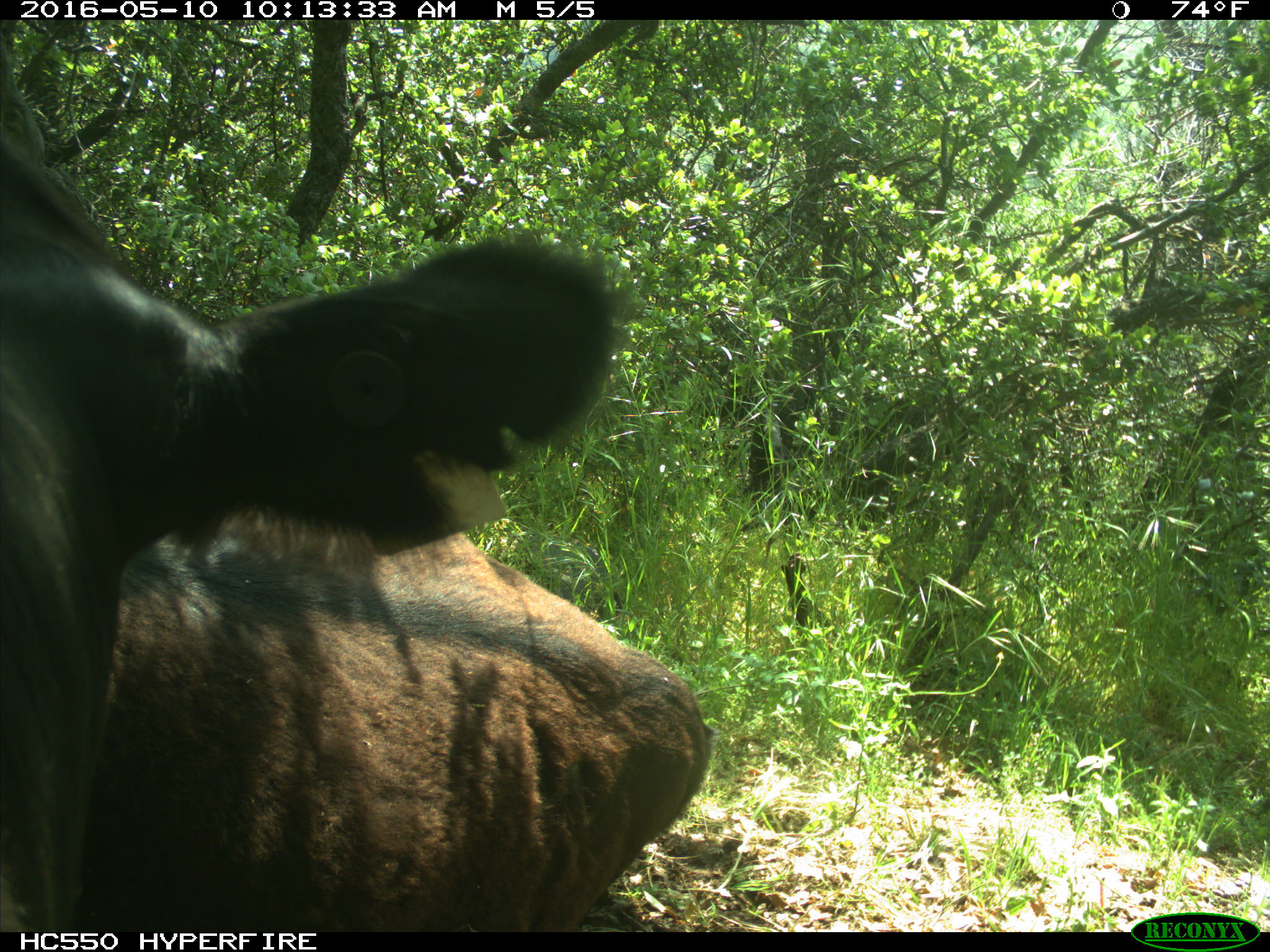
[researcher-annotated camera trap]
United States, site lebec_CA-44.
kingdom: Animalia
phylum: Chordata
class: Mammalia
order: Artiodactyla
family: Bovidae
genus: Bos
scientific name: Bos taurus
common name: domestic cow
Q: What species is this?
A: Bos taurus (domestic cow).